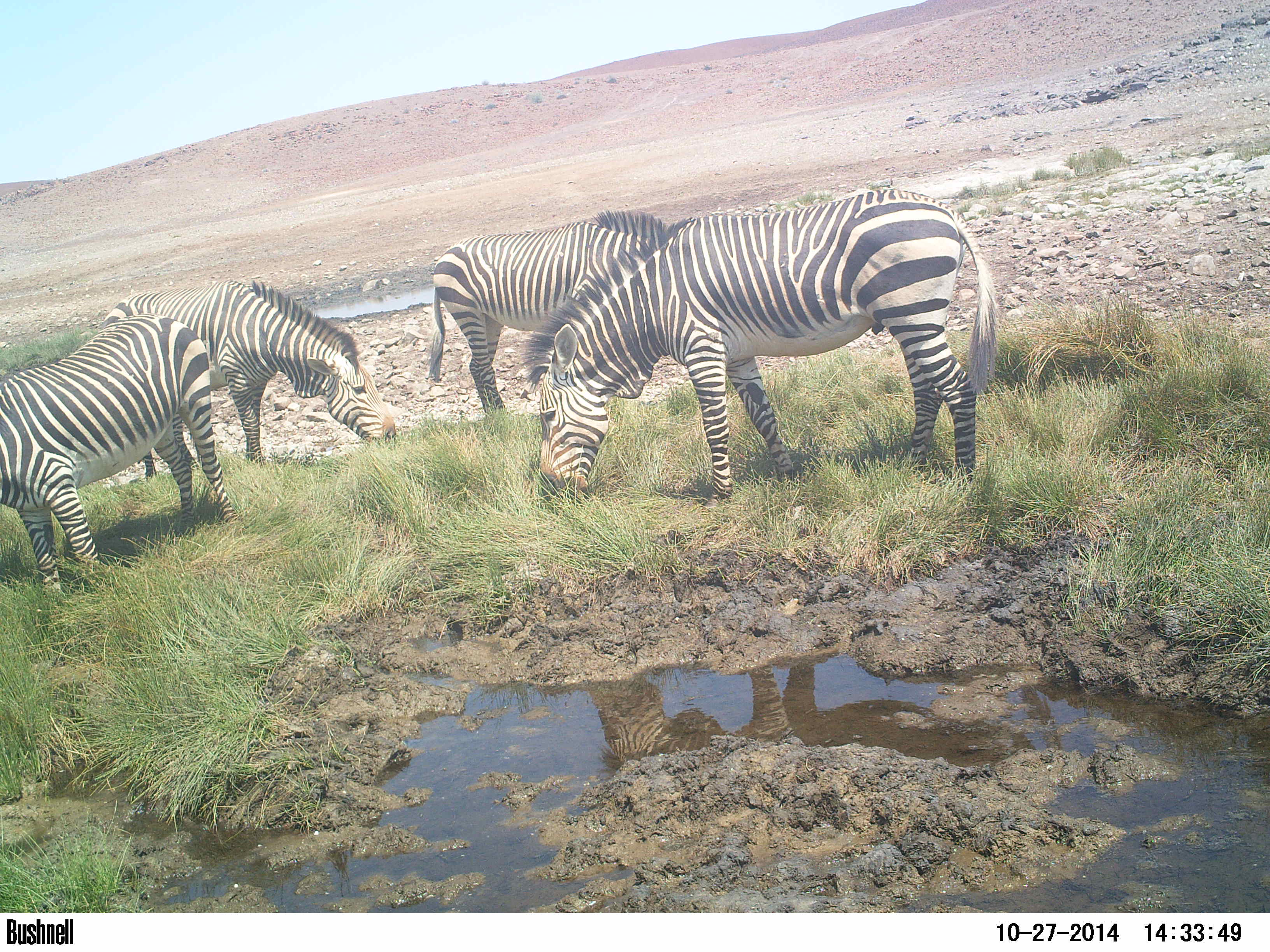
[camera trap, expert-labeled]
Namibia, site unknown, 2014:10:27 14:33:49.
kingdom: Animalia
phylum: Chordata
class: Mammalia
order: Perissodactyla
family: Equidae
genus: Equus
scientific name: Equus zebra hartmannae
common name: hartmann's mountain zebra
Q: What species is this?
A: Equus zebra hartmannae (hartmann's mountain zebra).